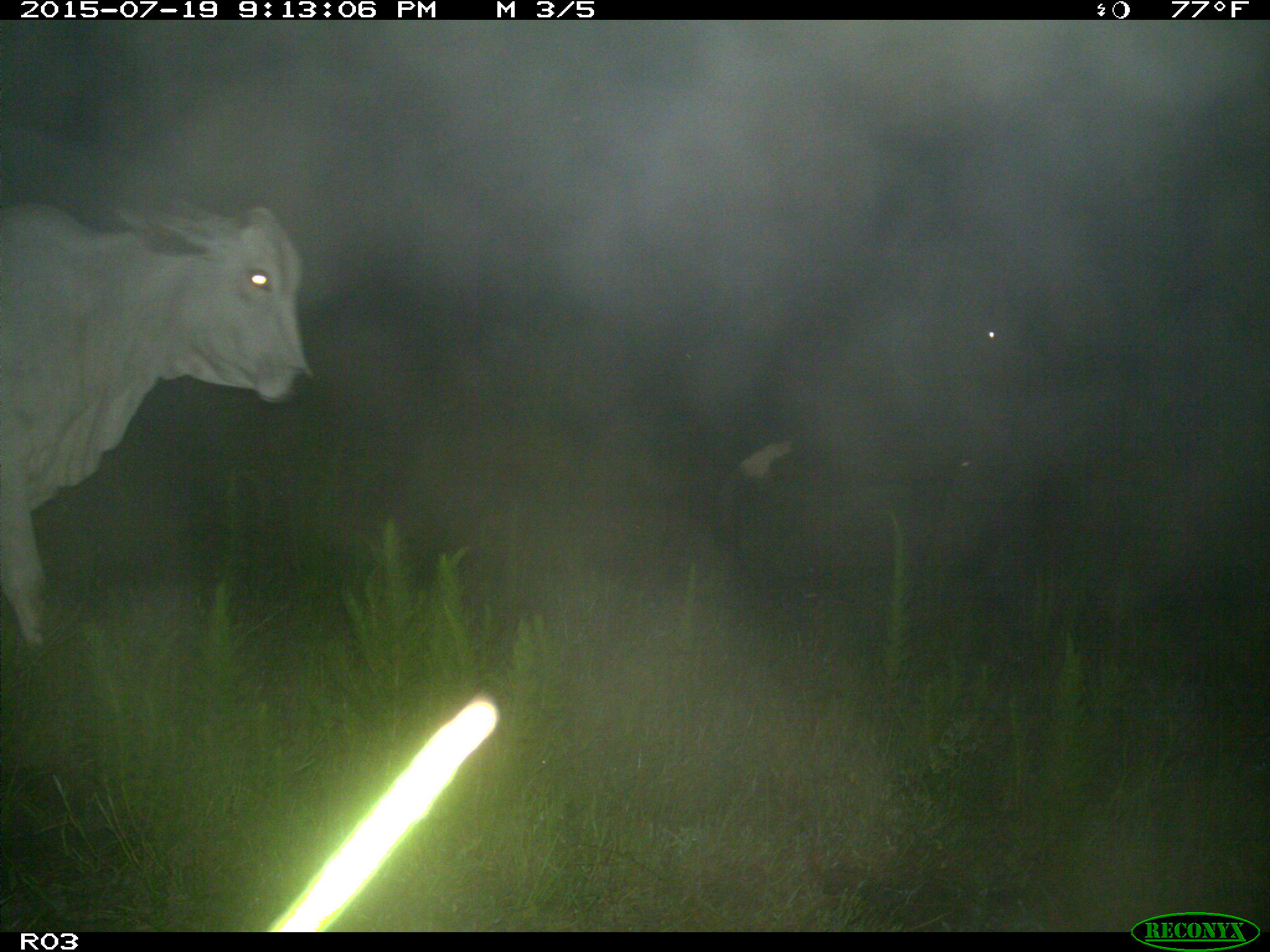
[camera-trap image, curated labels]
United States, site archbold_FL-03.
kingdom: Animalia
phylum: Chordata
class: Mammalia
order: Artiodactyla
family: Bovidae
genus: Bos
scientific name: Bos taurus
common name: domestic cow